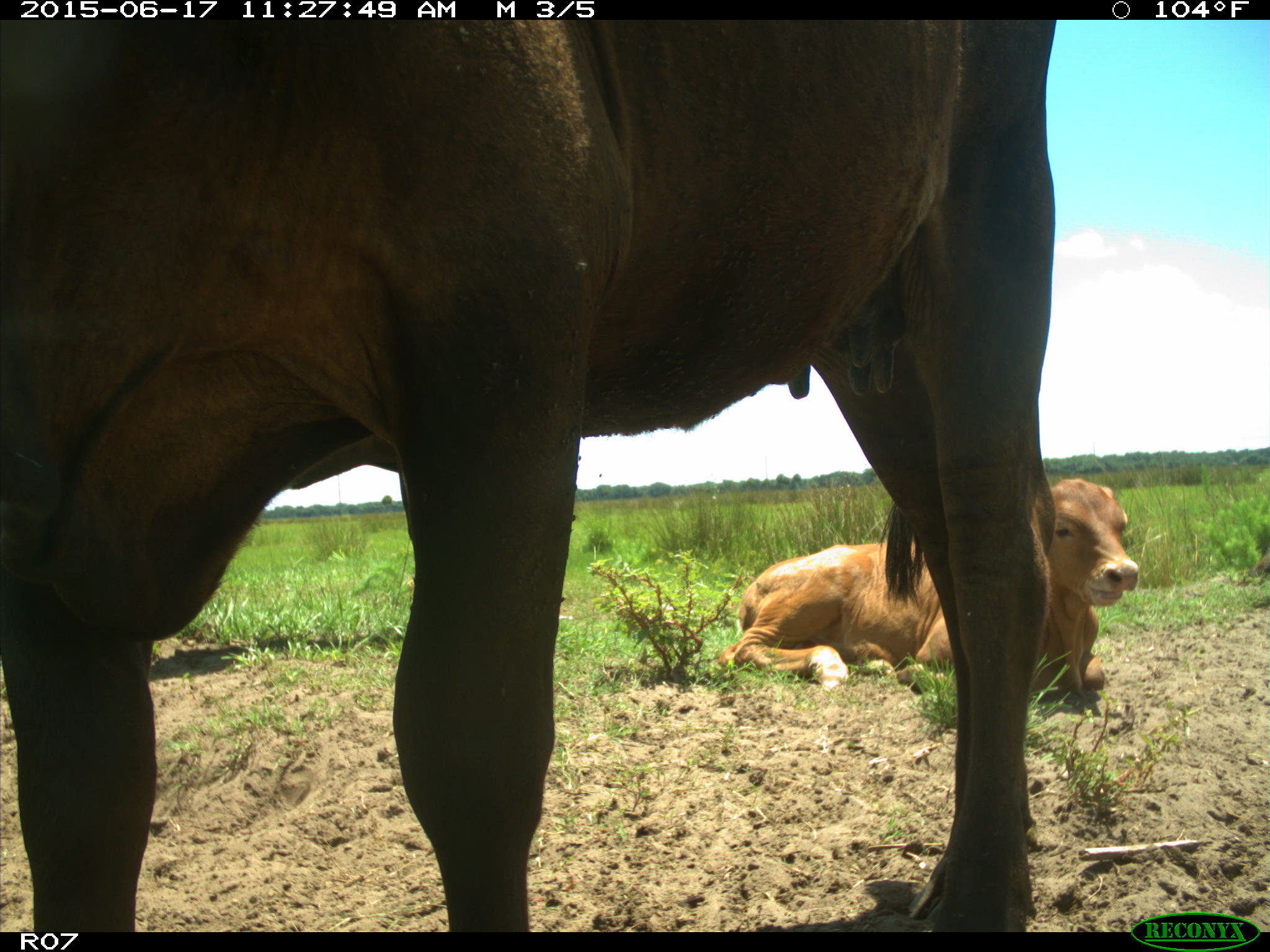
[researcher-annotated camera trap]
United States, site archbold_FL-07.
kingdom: Animalia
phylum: Chordata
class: Mammalia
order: Artiodactyla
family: Bovidae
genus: Bos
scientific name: Bos taurus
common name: domestic cow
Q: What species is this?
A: Bos taurus (domestic cow).